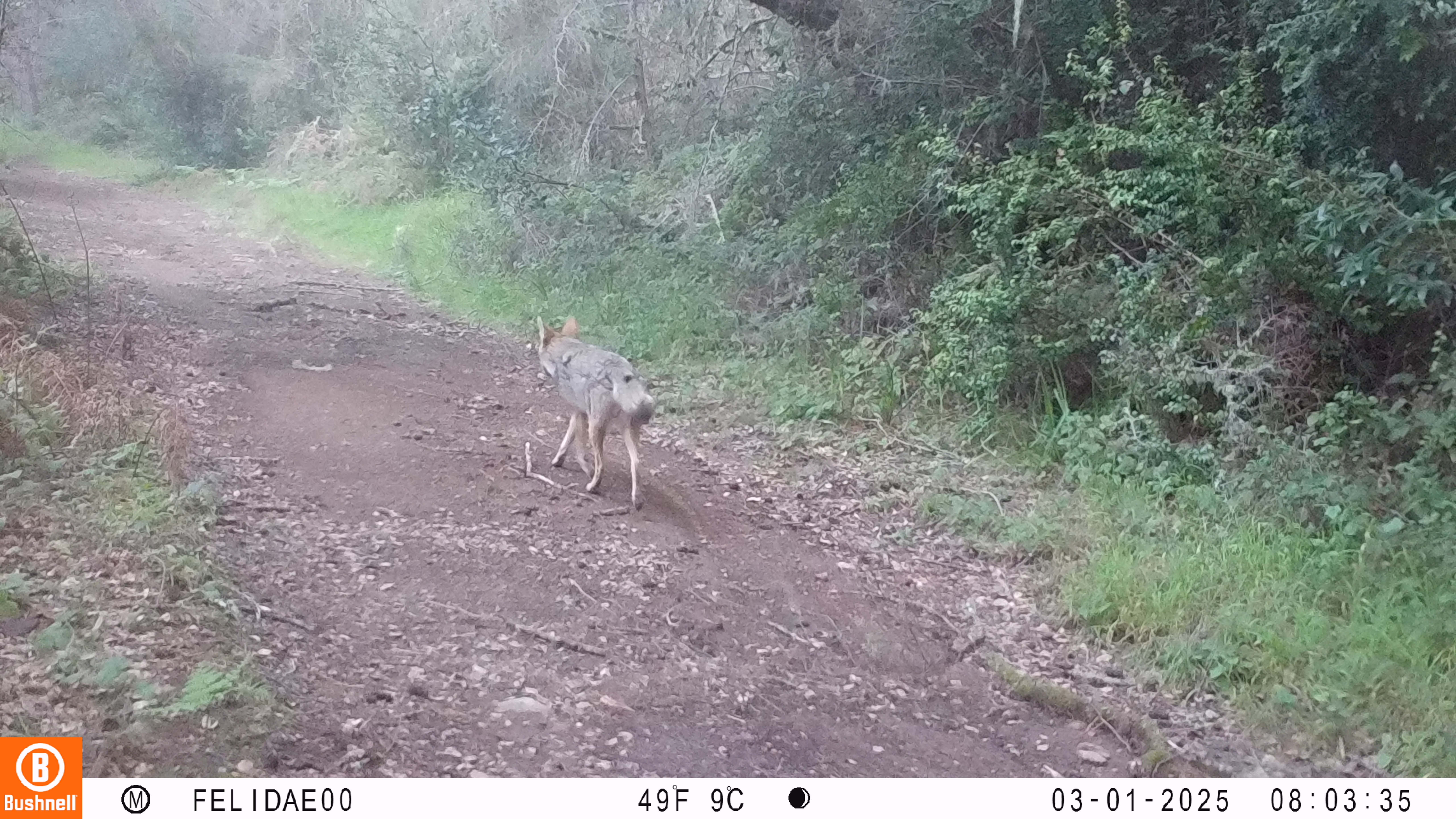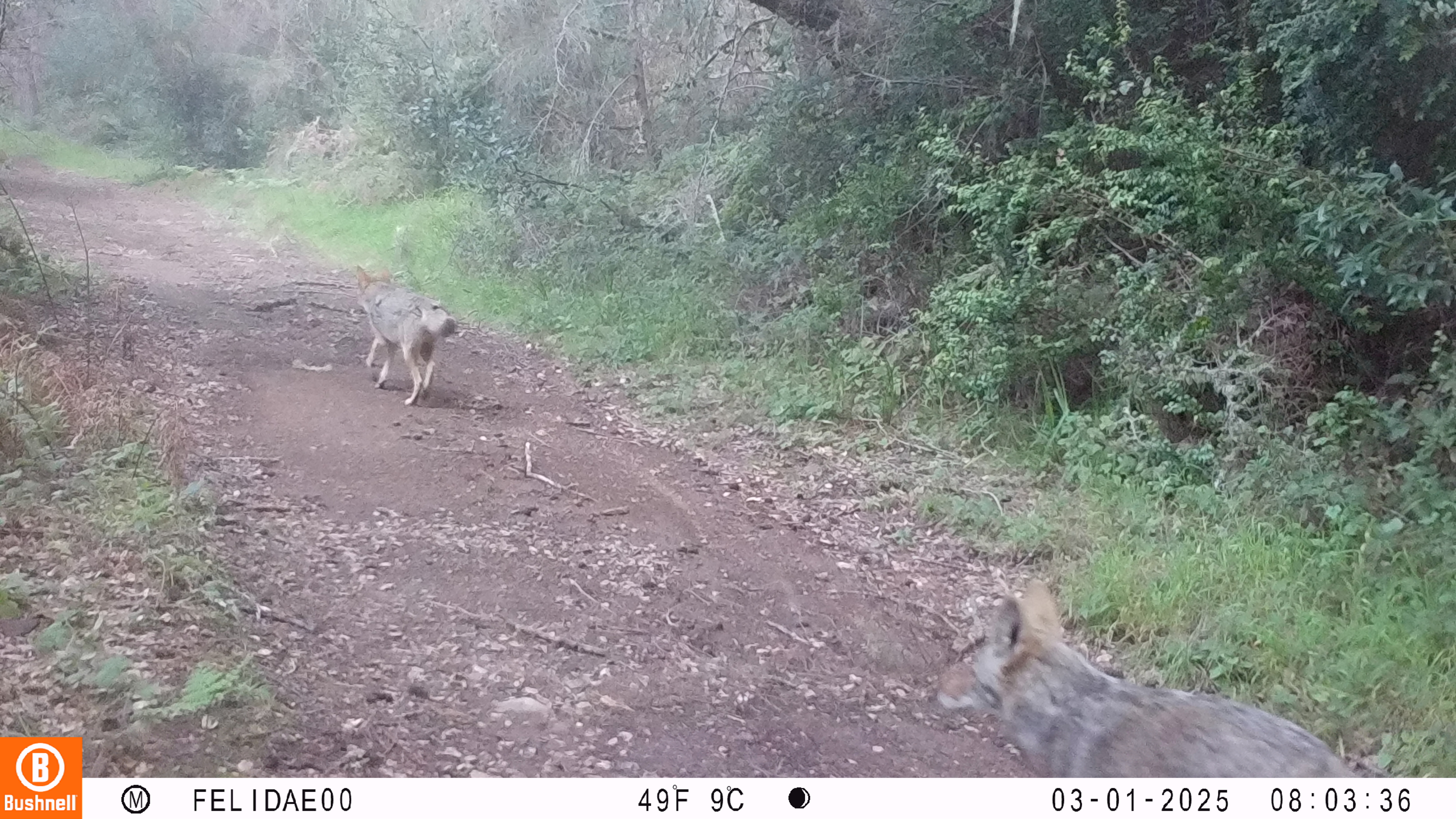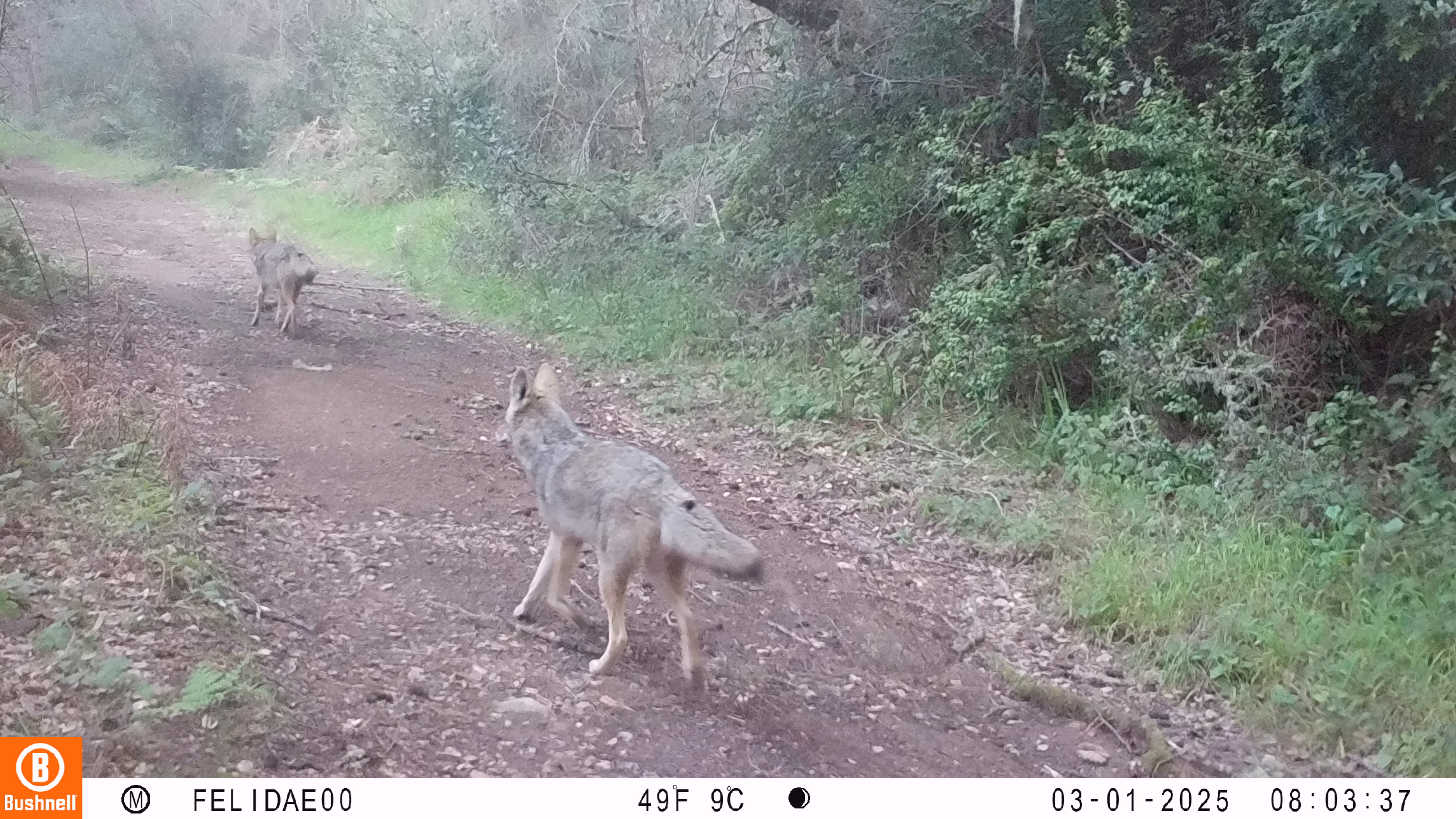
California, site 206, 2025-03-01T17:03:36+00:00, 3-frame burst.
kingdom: Animalia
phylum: Chordata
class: Mammalia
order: Carnivora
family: Canidae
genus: Canis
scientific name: Canis latrans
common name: coyote